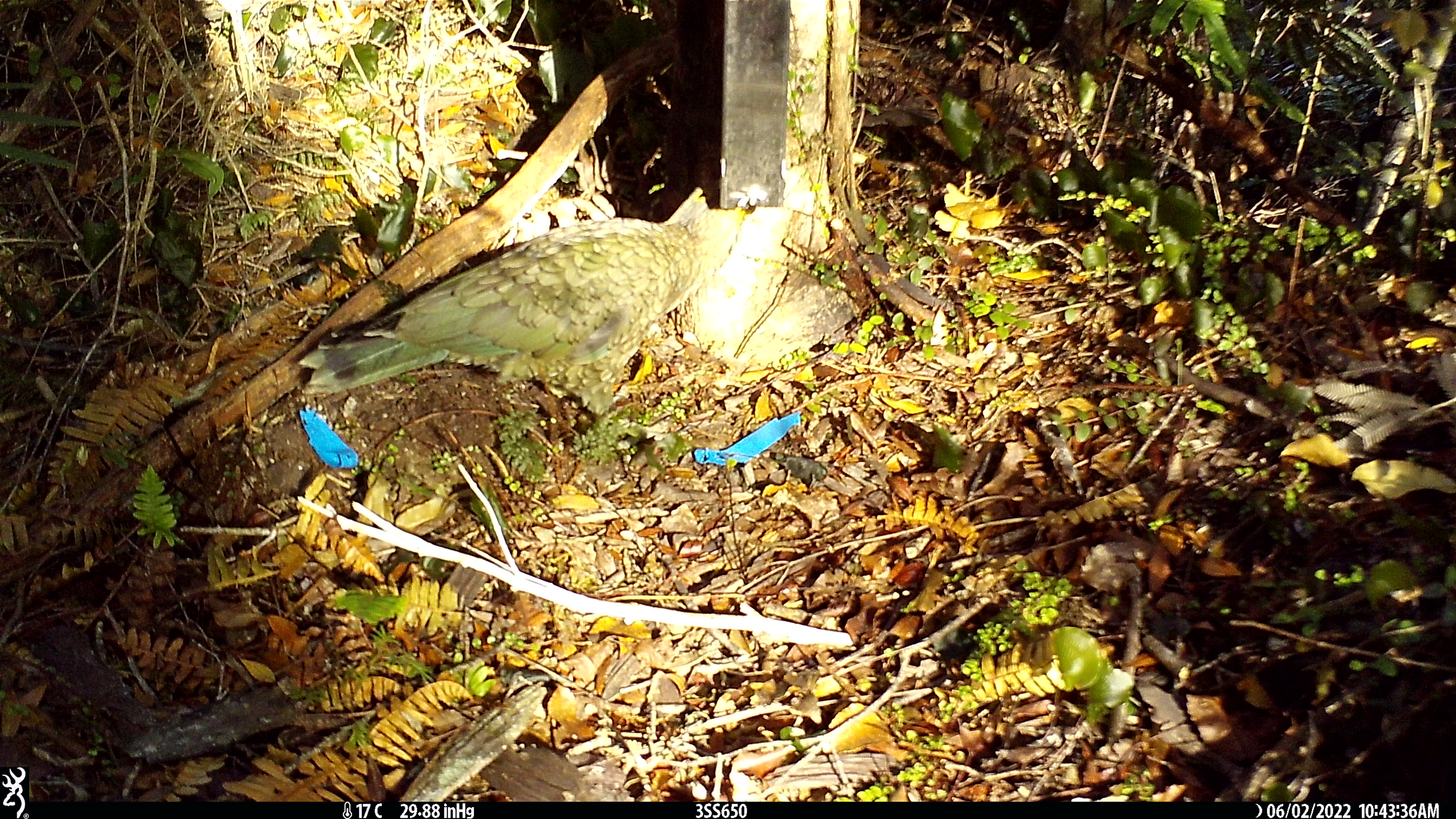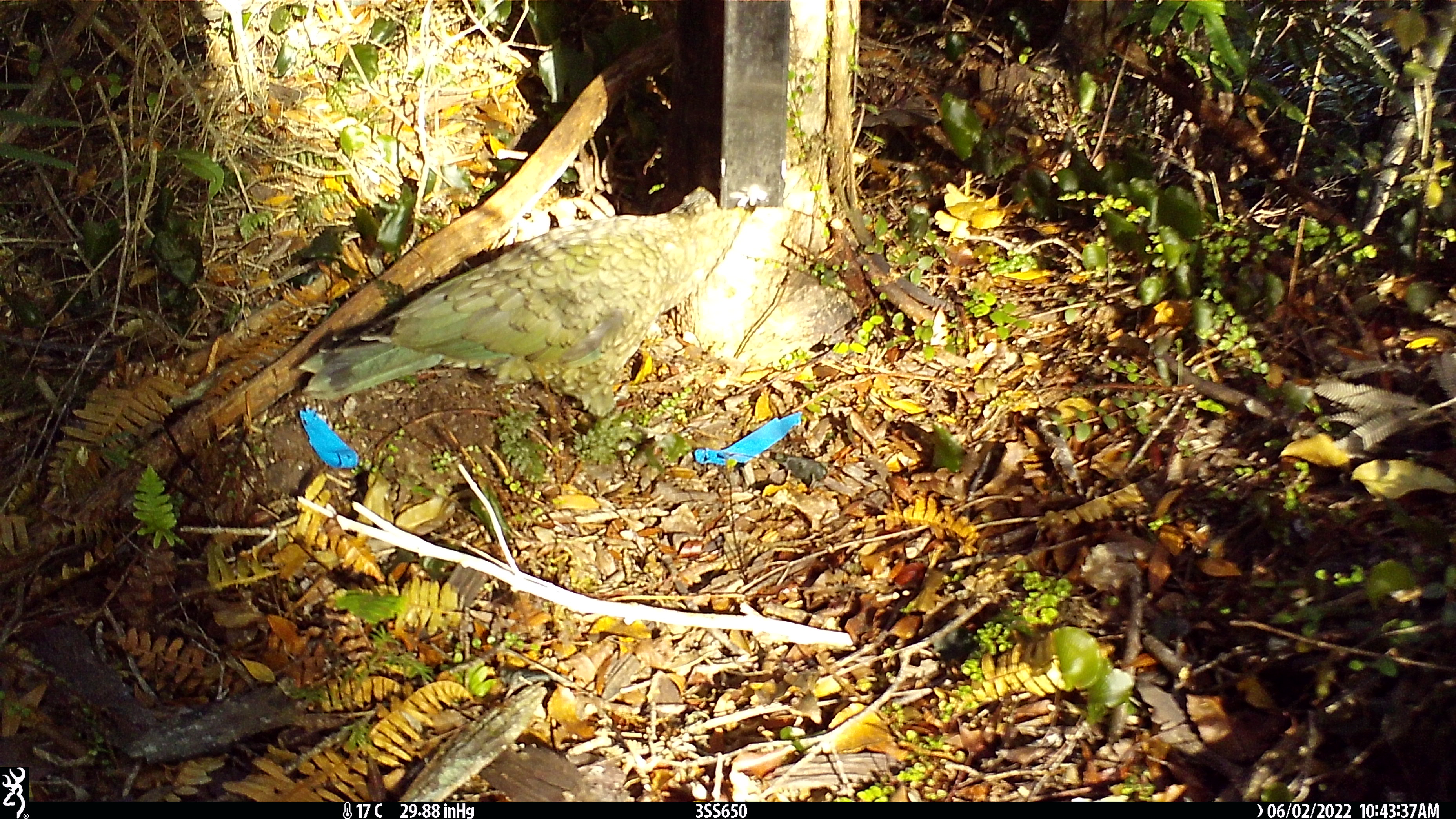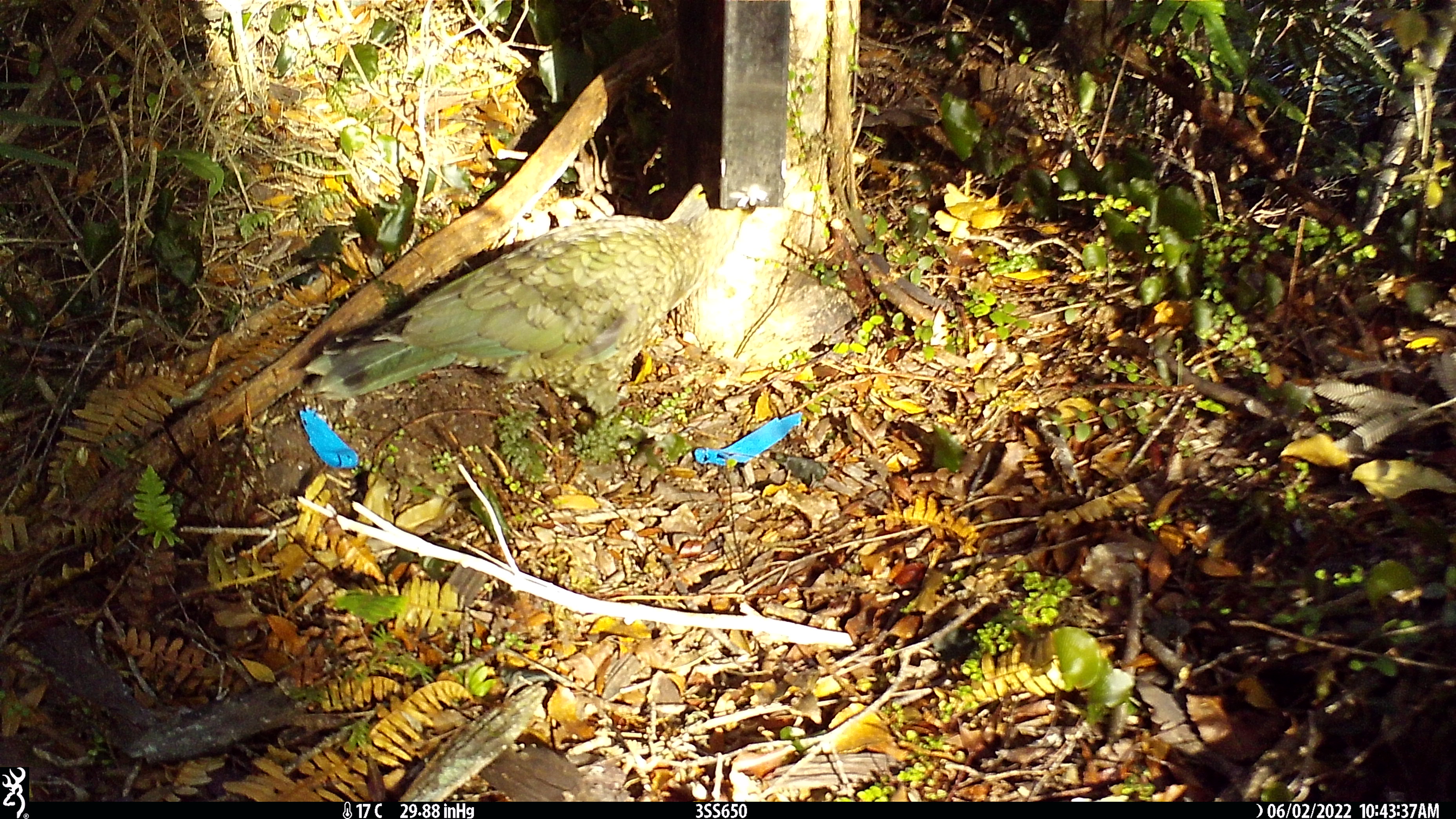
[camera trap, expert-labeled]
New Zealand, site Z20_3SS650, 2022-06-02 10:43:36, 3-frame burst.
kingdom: Animalia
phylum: Chordata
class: Aves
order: Psittaciformes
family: Strigopidae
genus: Nestor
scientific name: Nestor notabilis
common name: kea